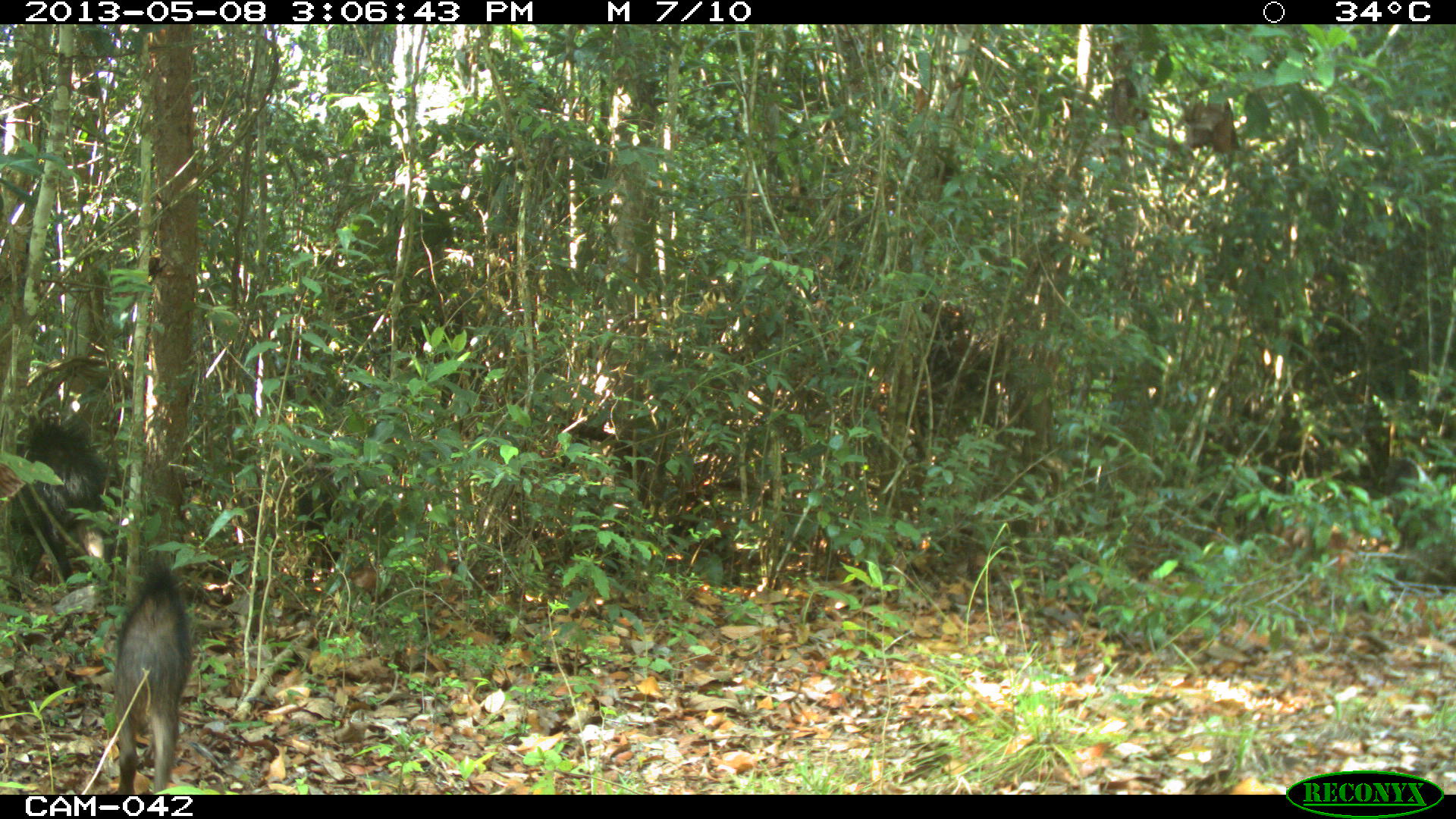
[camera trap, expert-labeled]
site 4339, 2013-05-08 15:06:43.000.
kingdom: Animalia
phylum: Chordata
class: Mammalia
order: Artiodactyla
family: Tayassuidae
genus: Tayassu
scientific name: Tayassu pecari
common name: white-lipped peccary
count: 32